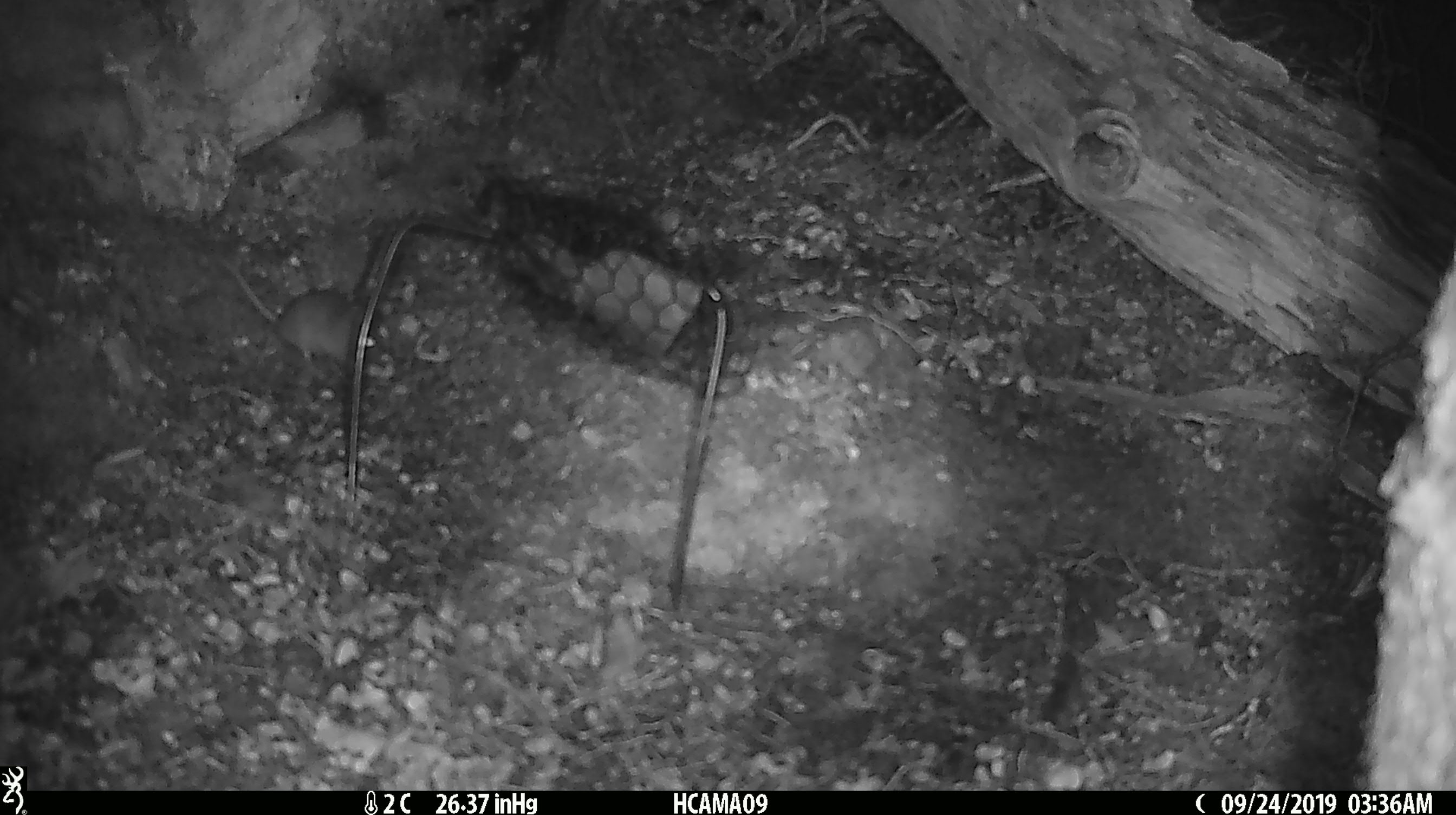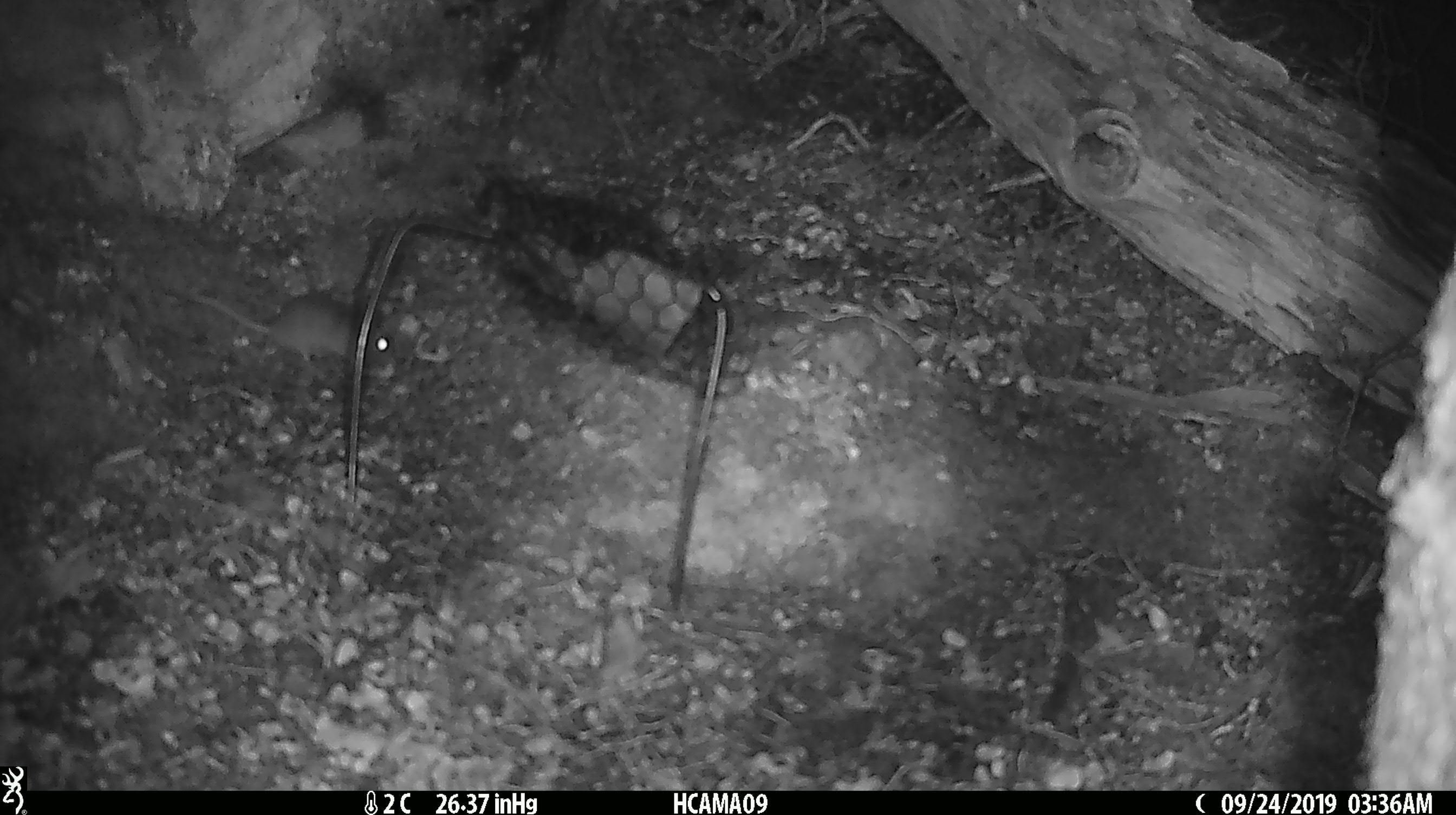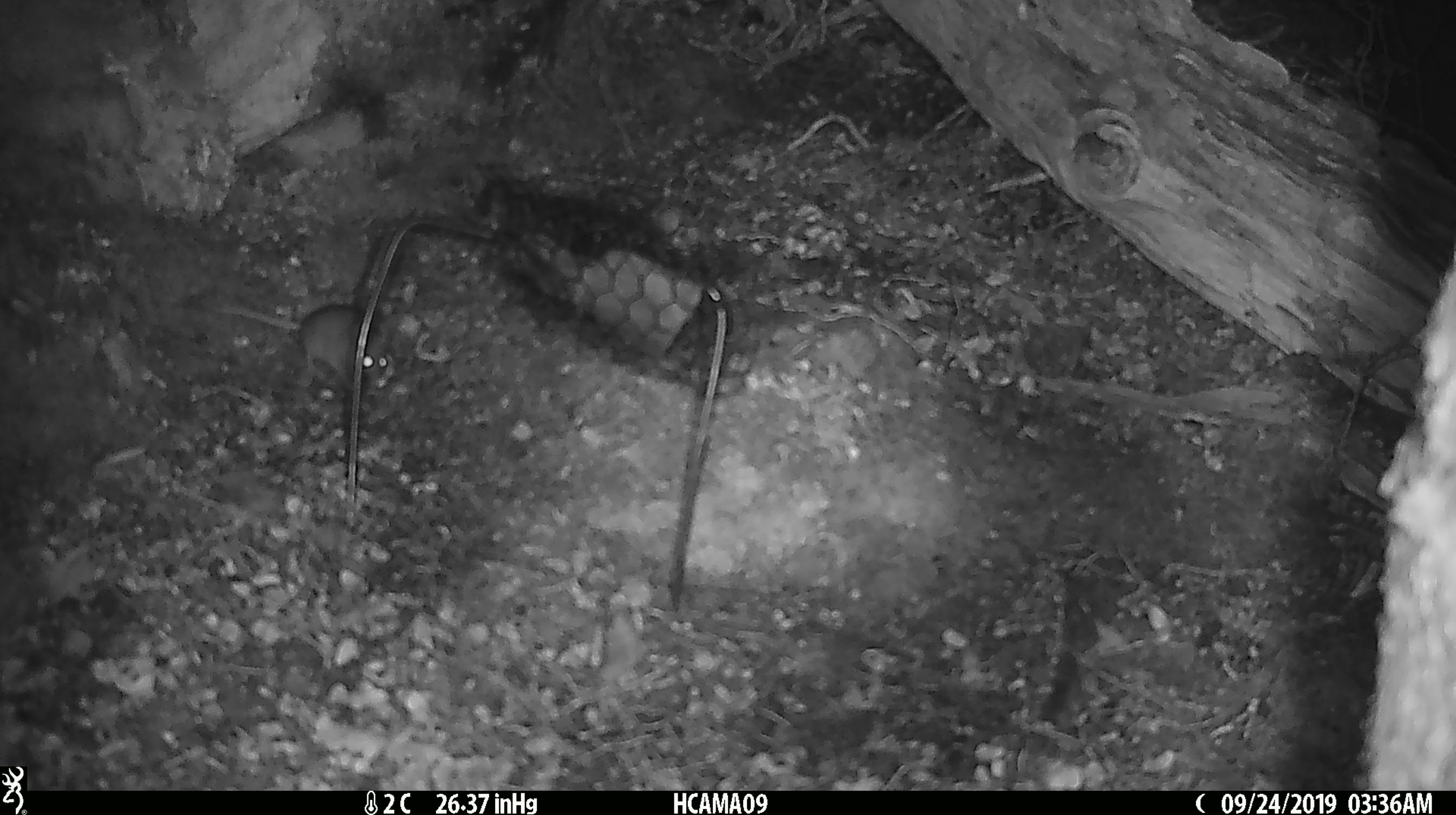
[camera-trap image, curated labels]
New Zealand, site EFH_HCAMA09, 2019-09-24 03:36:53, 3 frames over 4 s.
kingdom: Animalia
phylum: Chordata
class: Mammalia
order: Rodentia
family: Muridae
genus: Mus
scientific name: Mus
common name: mouse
Mouse (Mus).